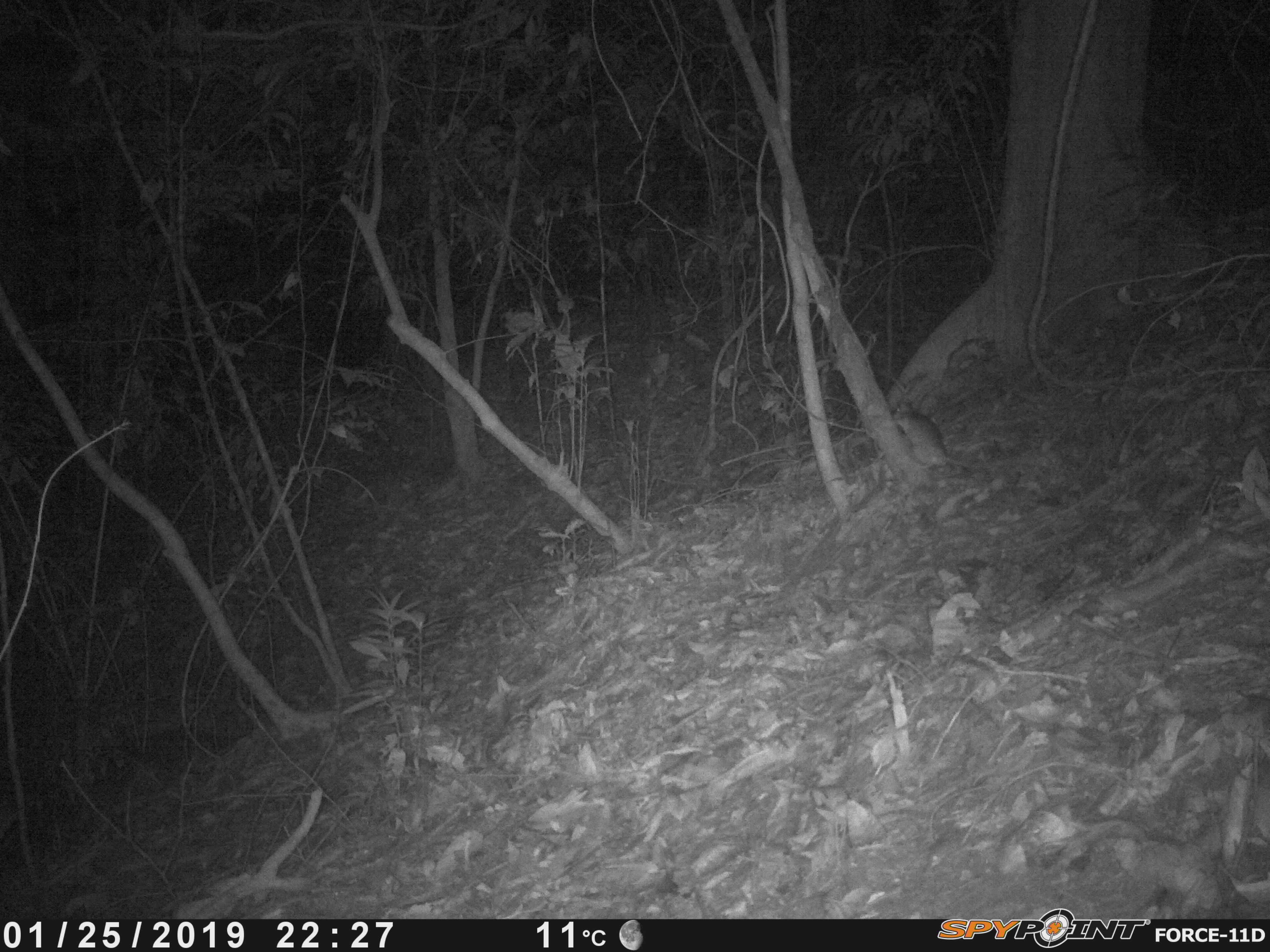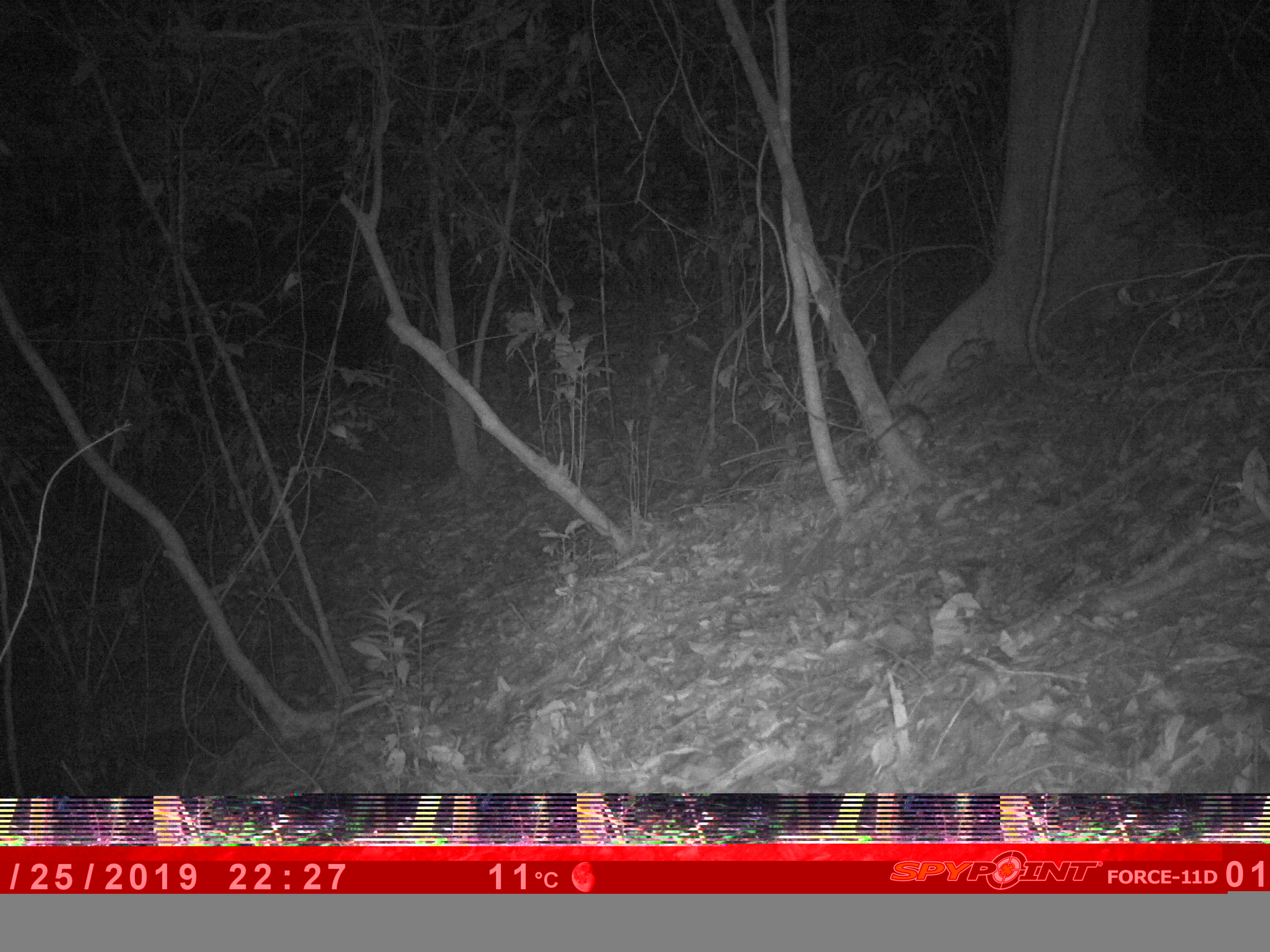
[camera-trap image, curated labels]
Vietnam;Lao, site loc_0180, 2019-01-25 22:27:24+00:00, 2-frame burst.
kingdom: Animalia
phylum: Chordata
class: Mammalia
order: Rodentia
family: Muridae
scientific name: Muridae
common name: old-world mice and rats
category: unidentified murid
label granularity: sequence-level